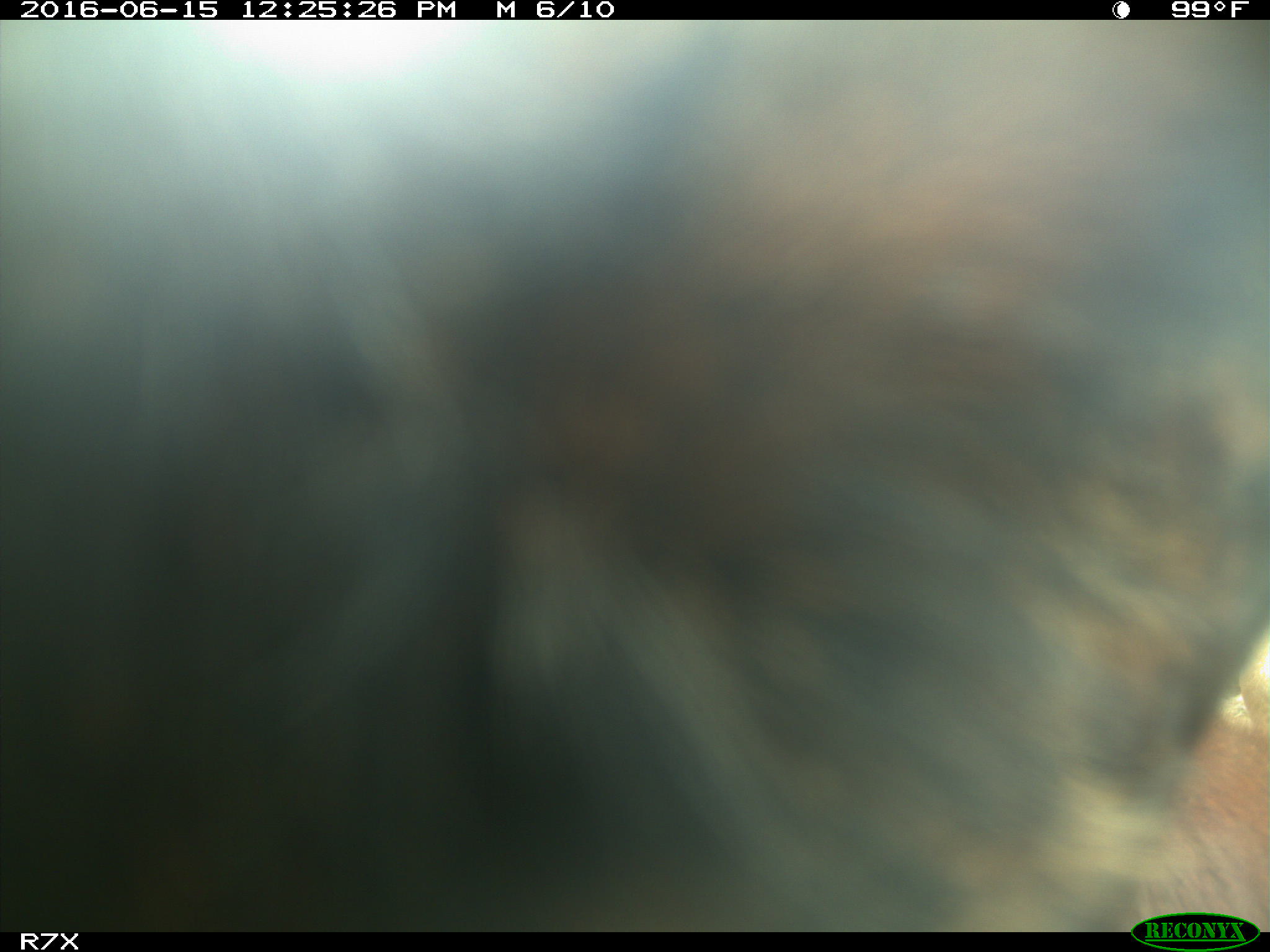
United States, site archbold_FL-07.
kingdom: Animalia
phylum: Chordata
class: Mammalia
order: Artiodactyla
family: Bovidae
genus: Bos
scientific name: Bos taurus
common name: domestic cow